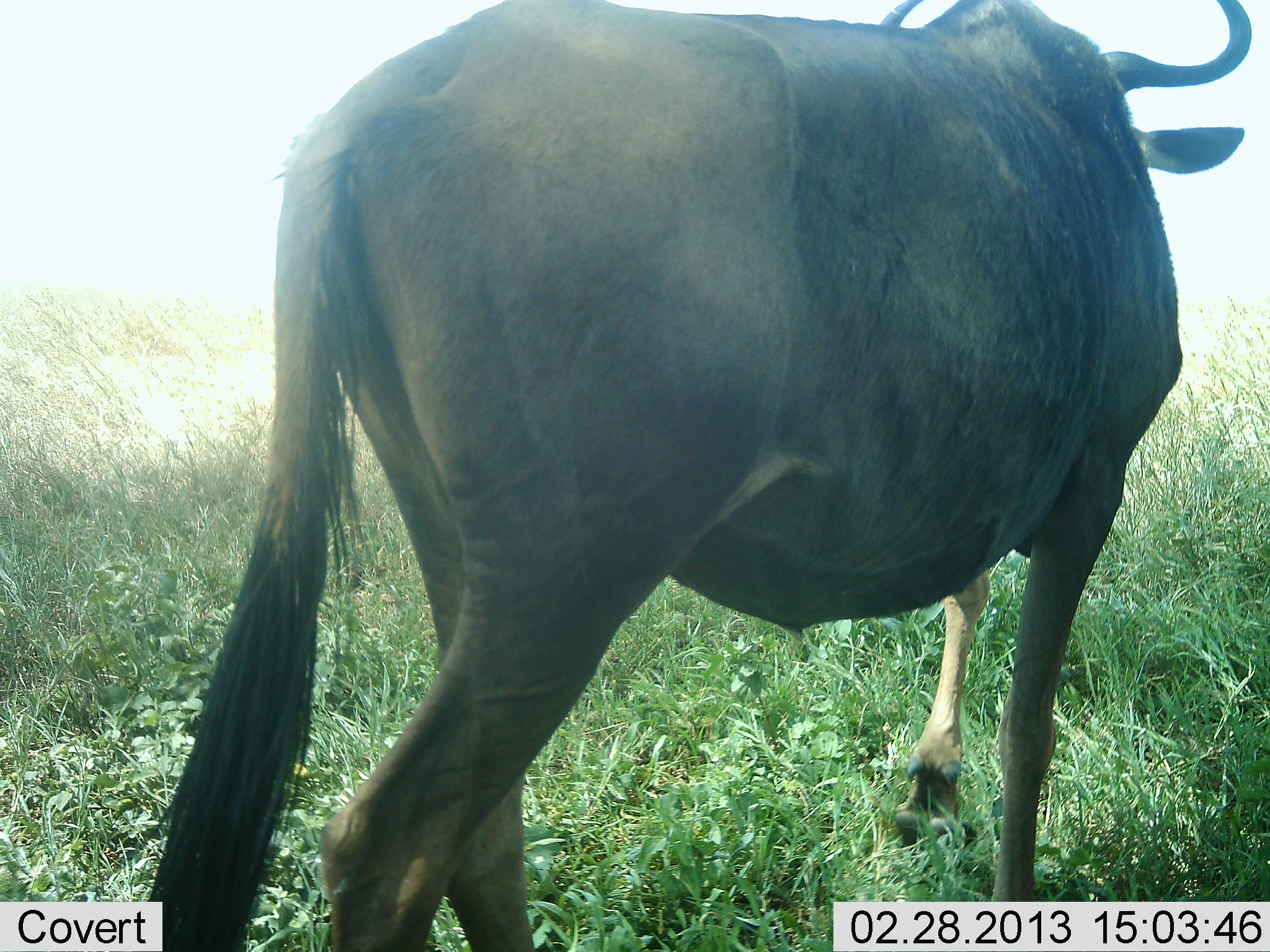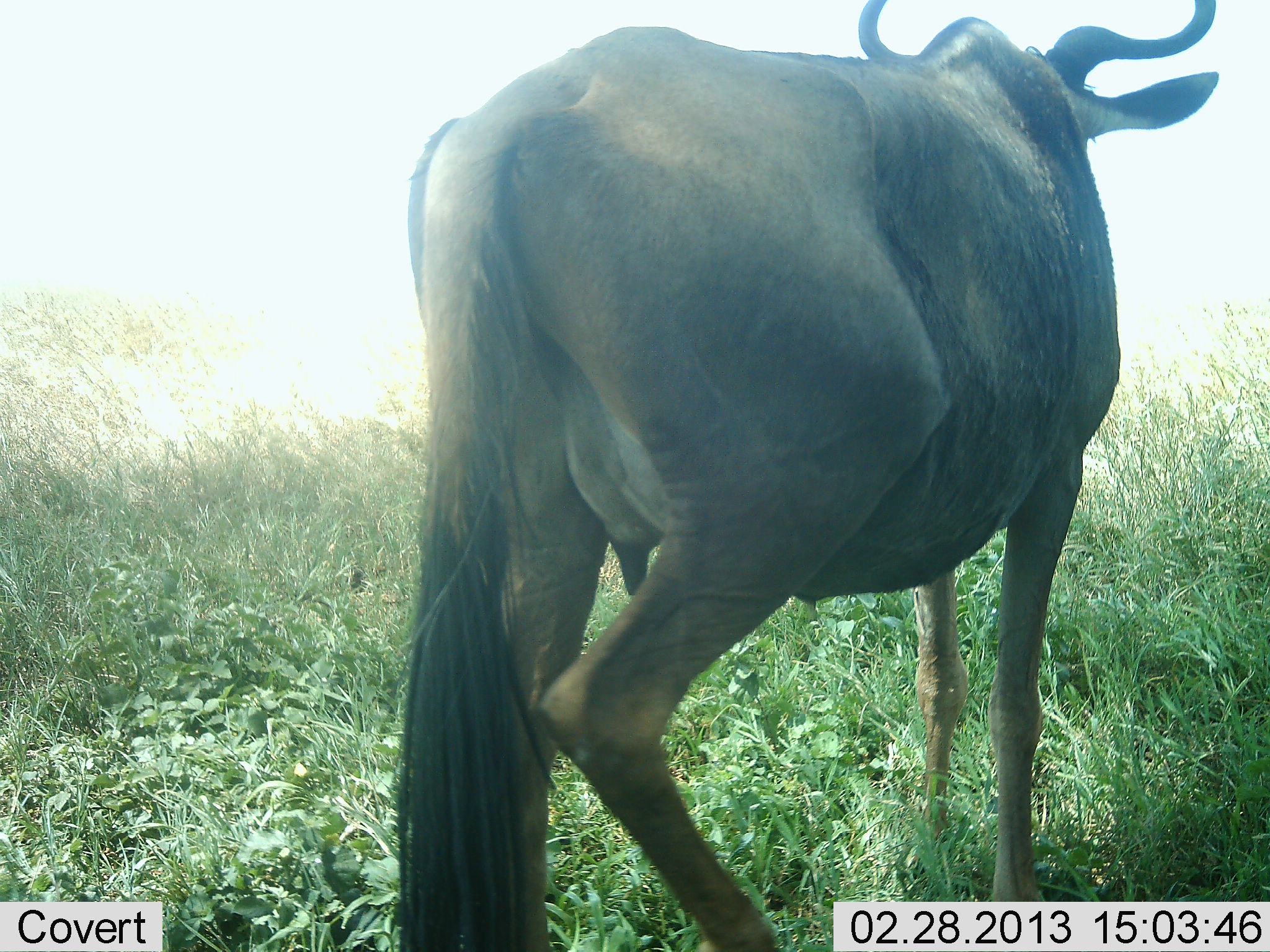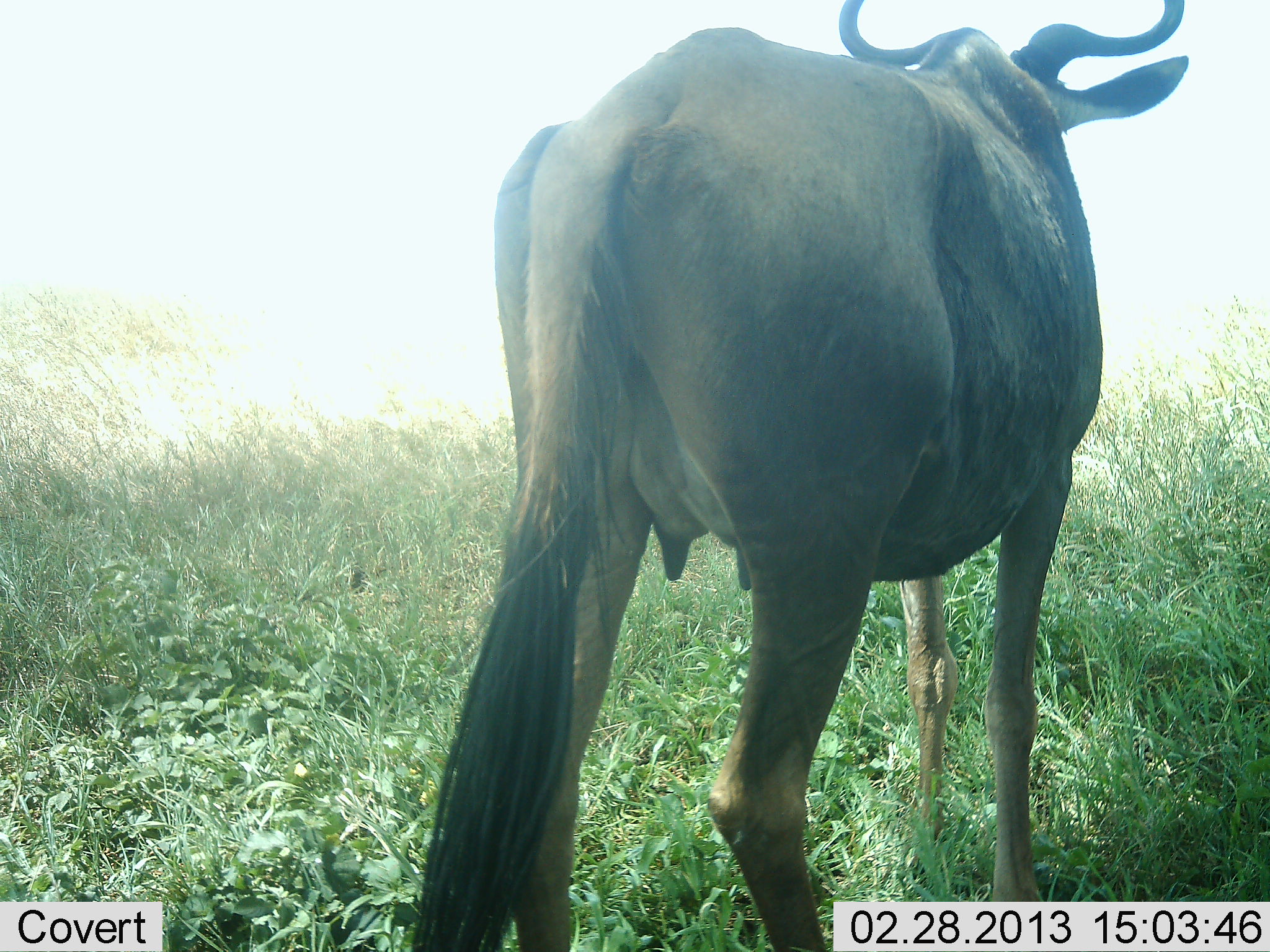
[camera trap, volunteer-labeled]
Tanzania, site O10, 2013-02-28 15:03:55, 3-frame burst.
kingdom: Animalia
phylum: Chordata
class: Mammalia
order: Artiodactyla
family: Bovidae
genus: Connochaetes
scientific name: Connochaetes taurinus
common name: blue wildebeest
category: wildebeest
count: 1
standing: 47%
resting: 0%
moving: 53%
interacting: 0%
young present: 0%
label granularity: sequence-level